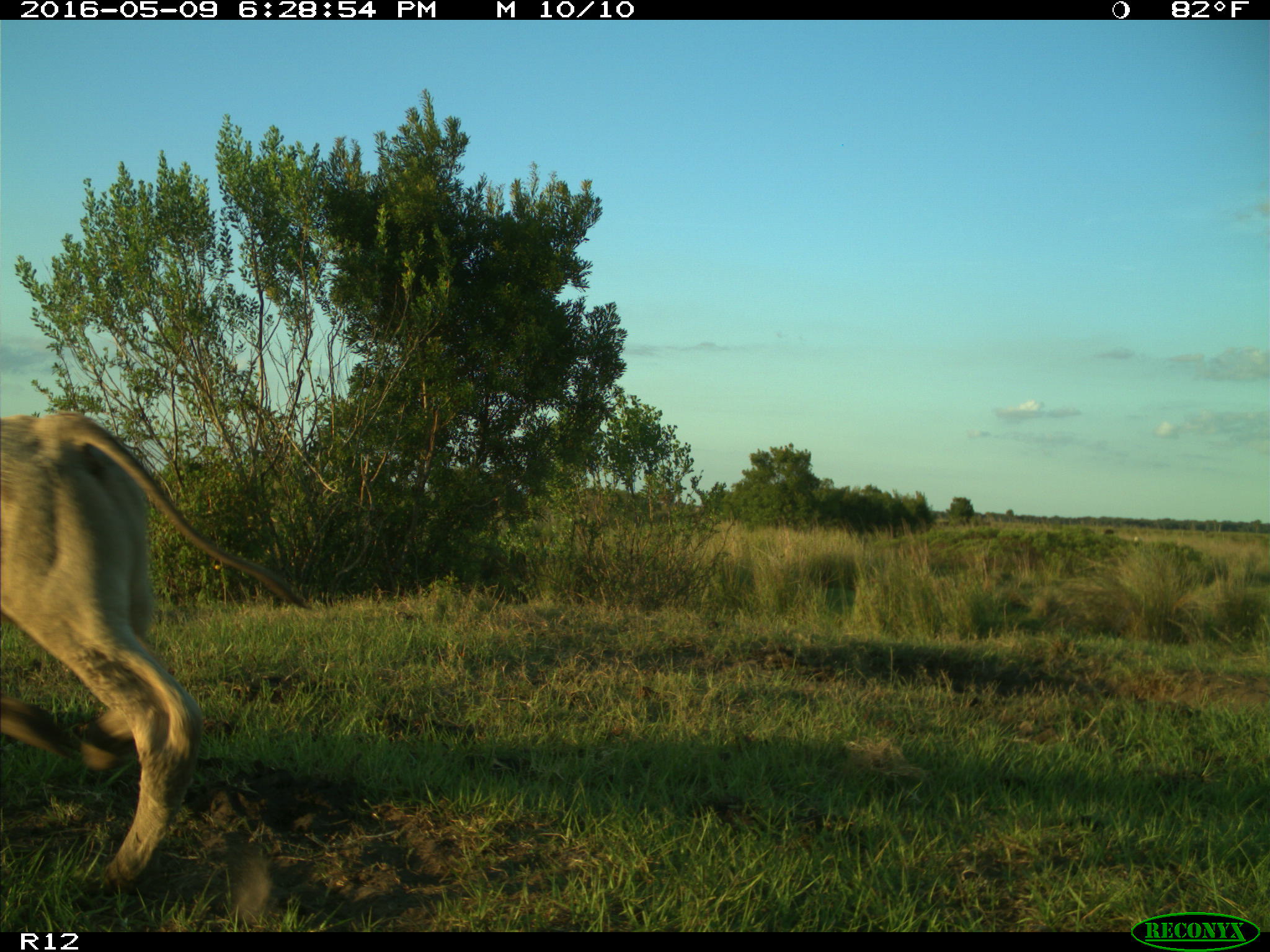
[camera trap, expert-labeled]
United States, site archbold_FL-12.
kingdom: Animalia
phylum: Chordata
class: Mammalia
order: Artiodactyla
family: Bovidae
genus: Bos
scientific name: Bos taurus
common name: domestic cow